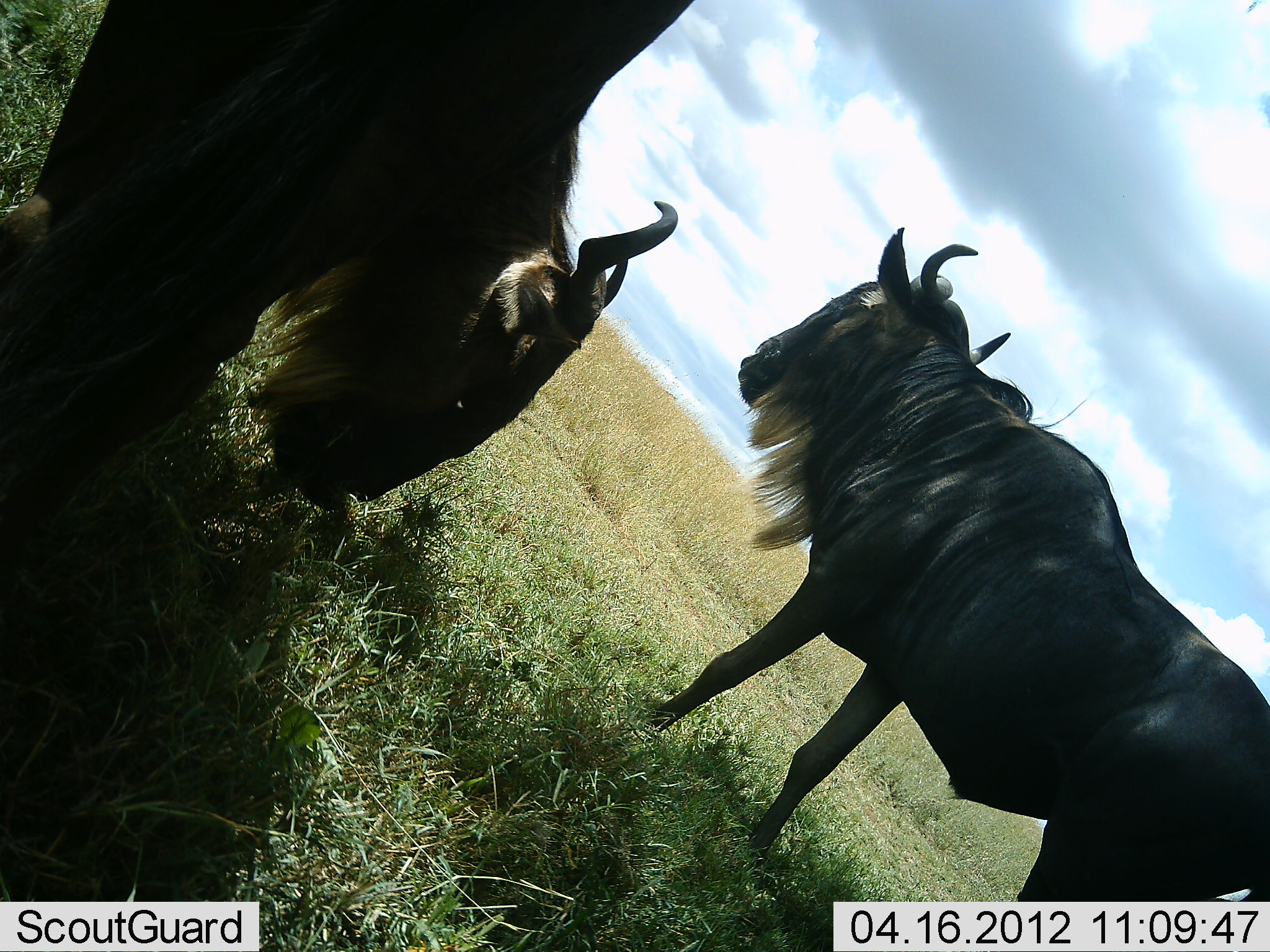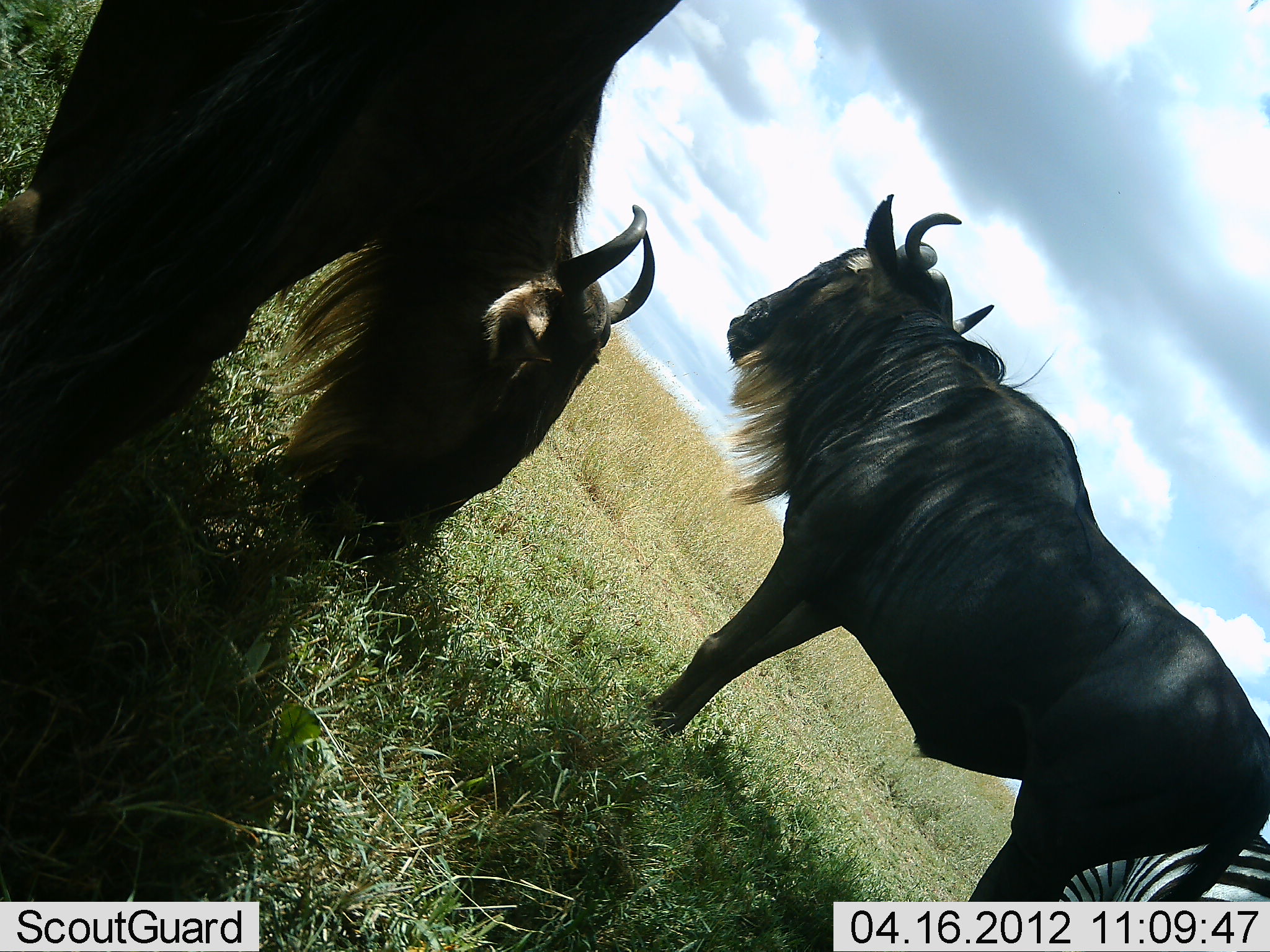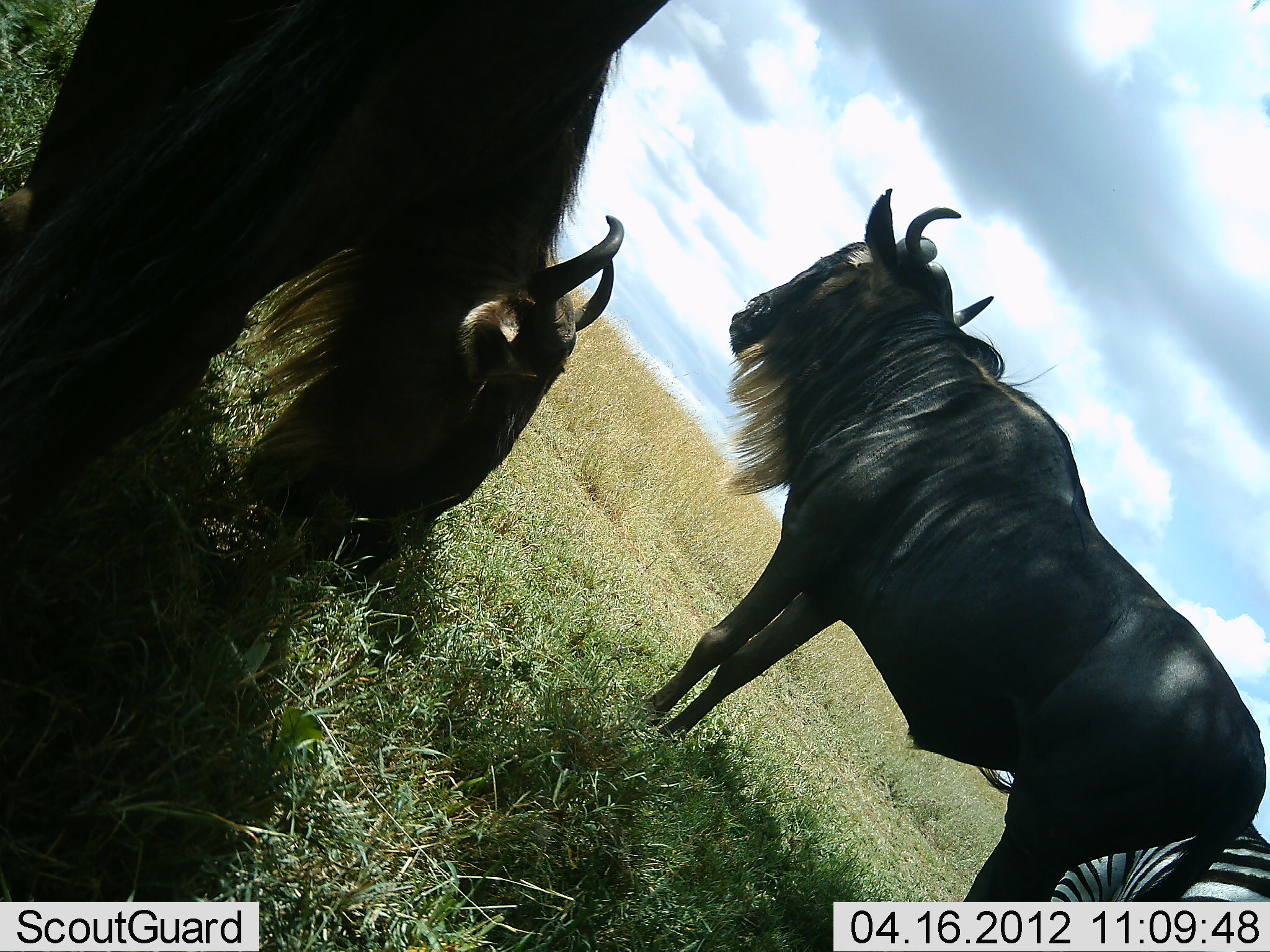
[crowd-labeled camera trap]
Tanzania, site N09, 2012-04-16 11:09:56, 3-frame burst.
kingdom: Animalia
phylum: Chordata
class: Mammalia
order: Artiodactyla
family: Bovidae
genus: Connochaetes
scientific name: Connochaetes taurinus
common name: blue wildebeest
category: wildebeest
Wildebeest (blue wildebeest) (Connochaetes taurinus), count 2. Behavior (volunteer vote fractions): standing 88%, resting 0%, moving 4%, interacting 0%. Young present (vote fraction): 0%. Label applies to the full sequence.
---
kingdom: Animalia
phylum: Chordata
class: Mammalia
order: Perissodactyla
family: Equidae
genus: Equus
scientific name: Equus quagga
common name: plains zebra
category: zebra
Zebra (plains zebra) (Equus quagga), count 1. Behavior (volunteer vote fractions): standing 93%, resting 0%, moving 7%, interacting 0%. Young present (vote fraction): 0%. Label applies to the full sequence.